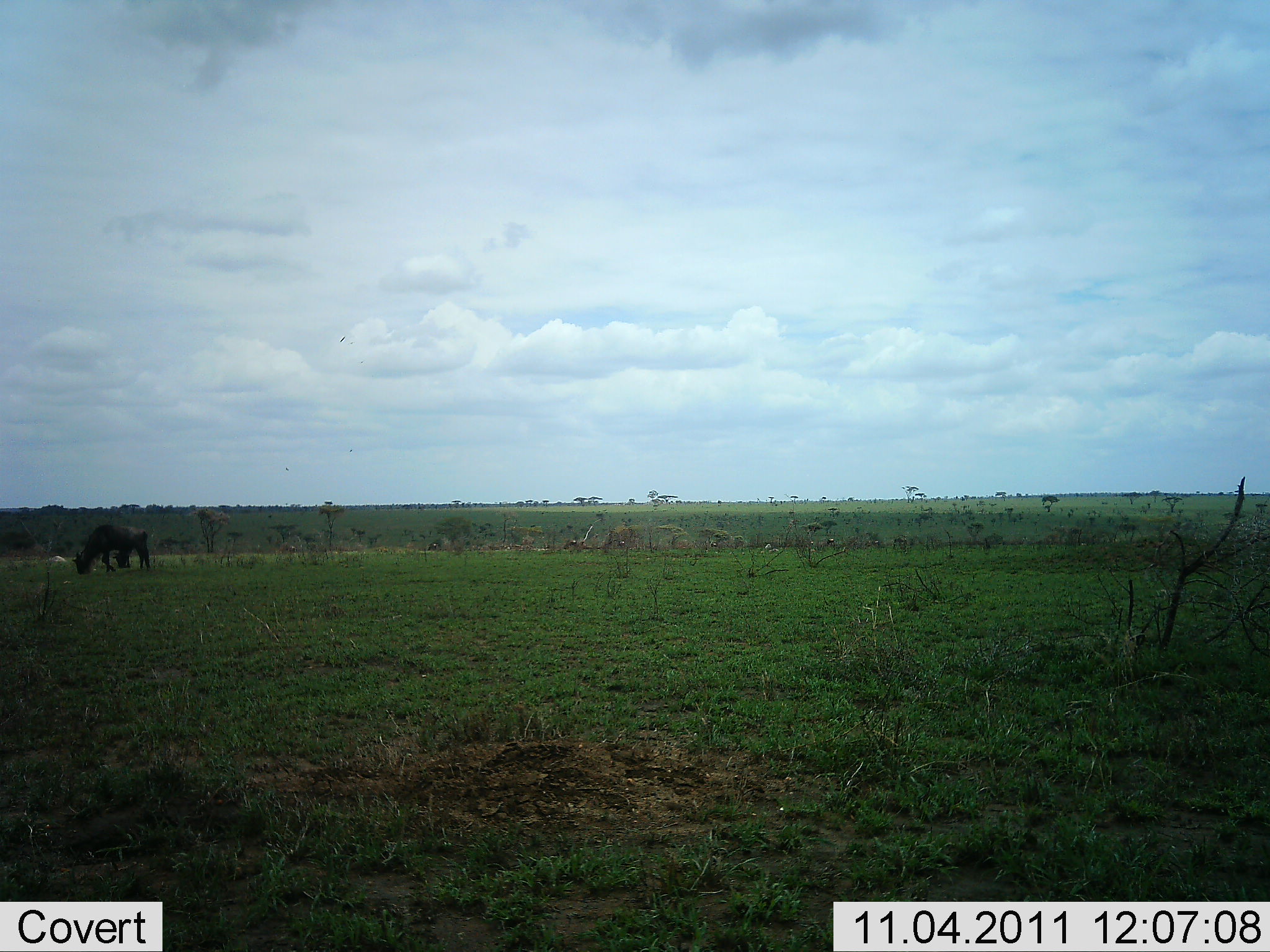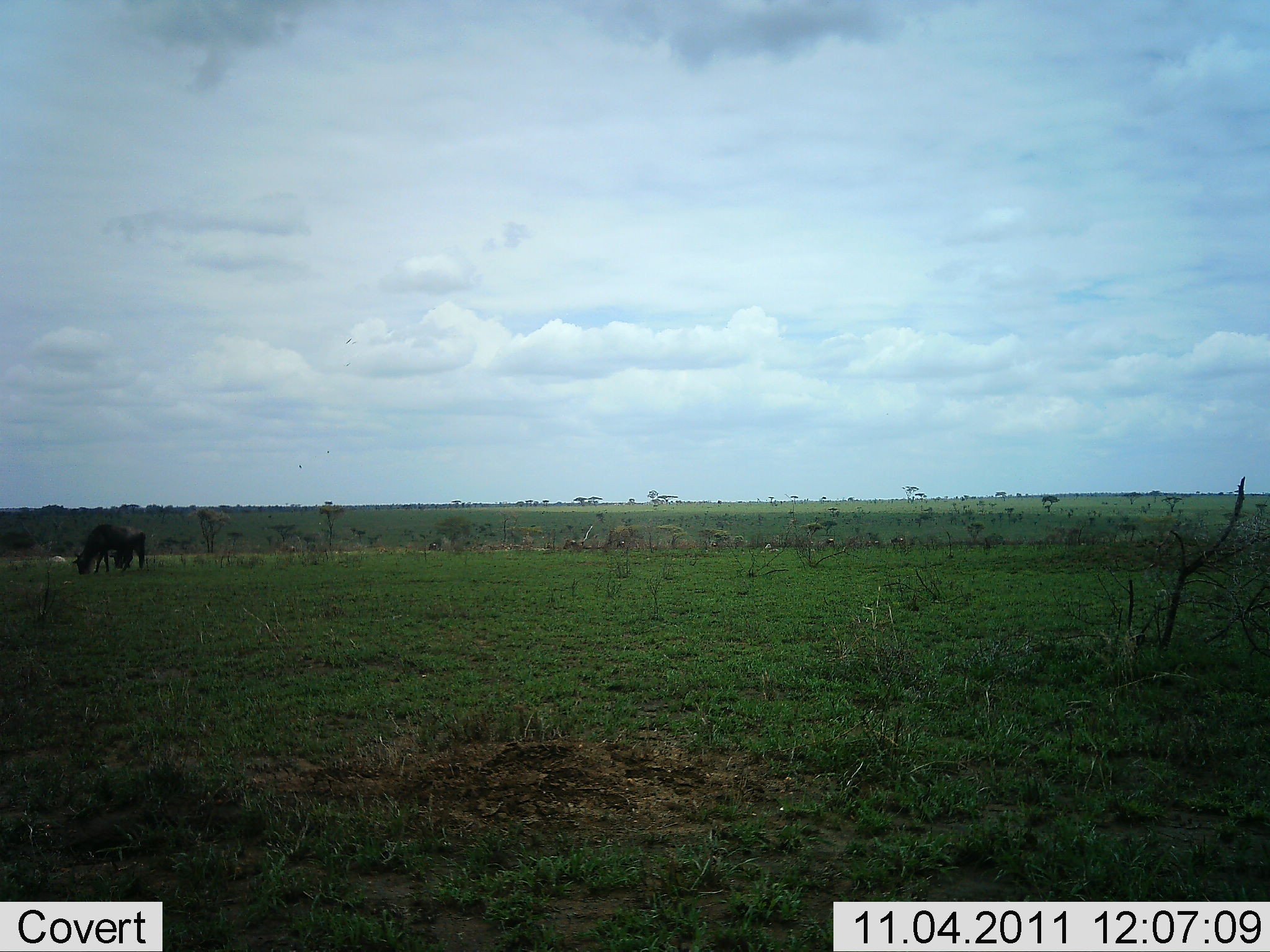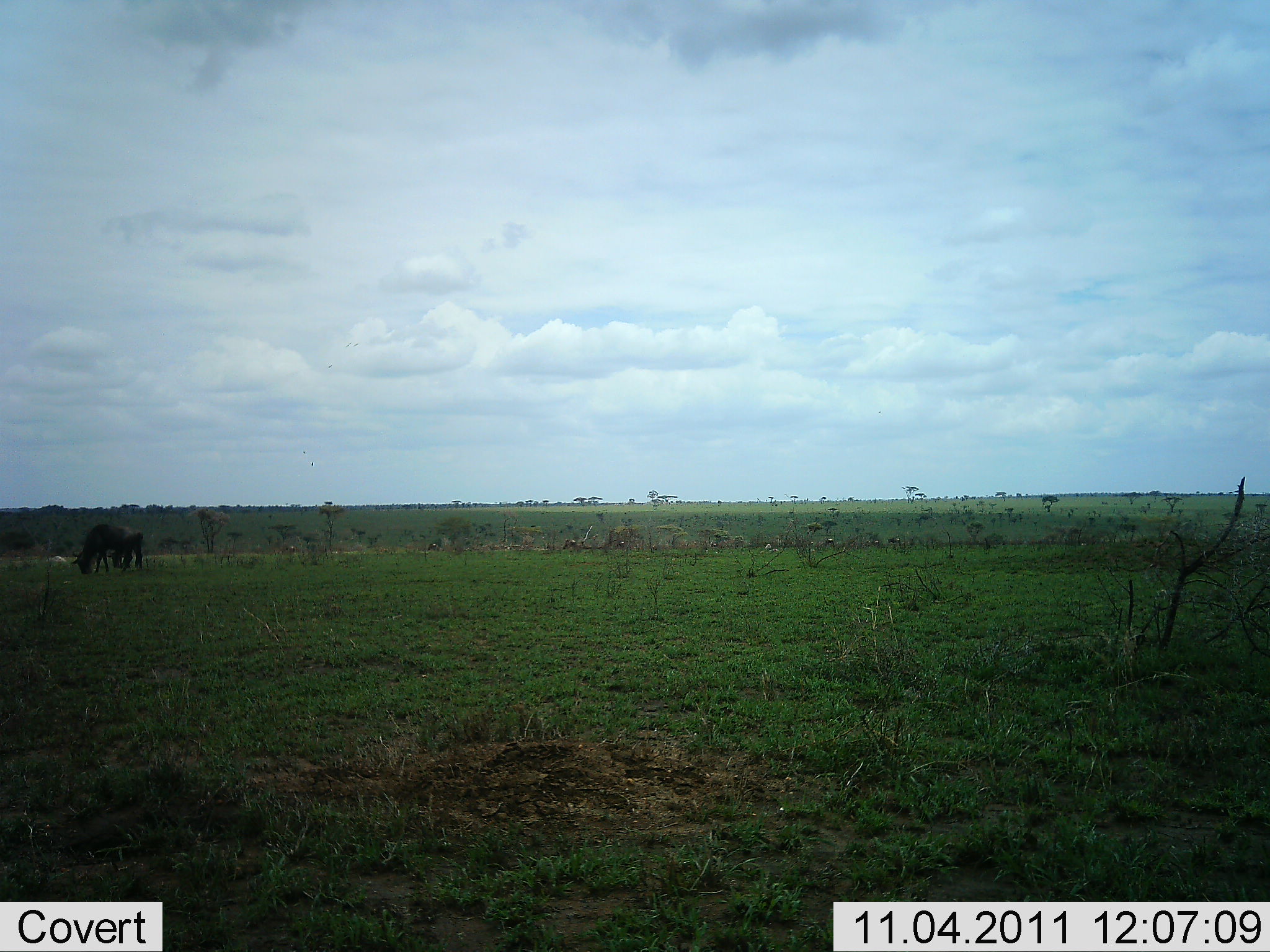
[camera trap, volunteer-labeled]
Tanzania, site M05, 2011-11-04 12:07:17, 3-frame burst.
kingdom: Animalia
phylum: Chordata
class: Mammalia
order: Artiodactyla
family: Bovidae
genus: Connochaetes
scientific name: Connochaetes taurinus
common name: blue wildebeest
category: wildebeest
Wildebeest (blue wildebeest) (Connochaetes taurinus), count 2. Behavior (volunteer vote fractions): standing 6%, resting 0%, moving 0%, interacting 0%. Young present (vote fraction): 12%. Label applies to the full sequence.